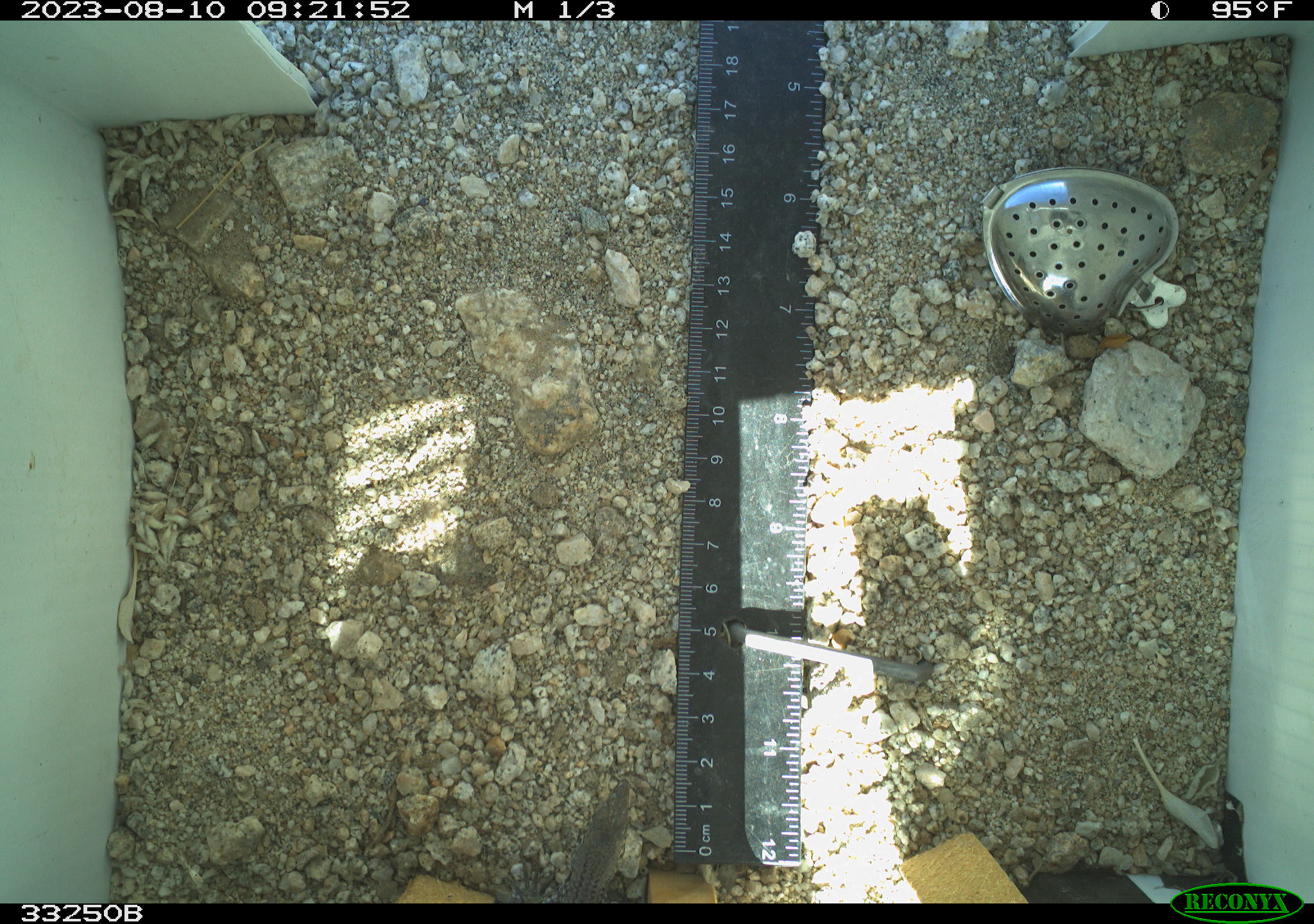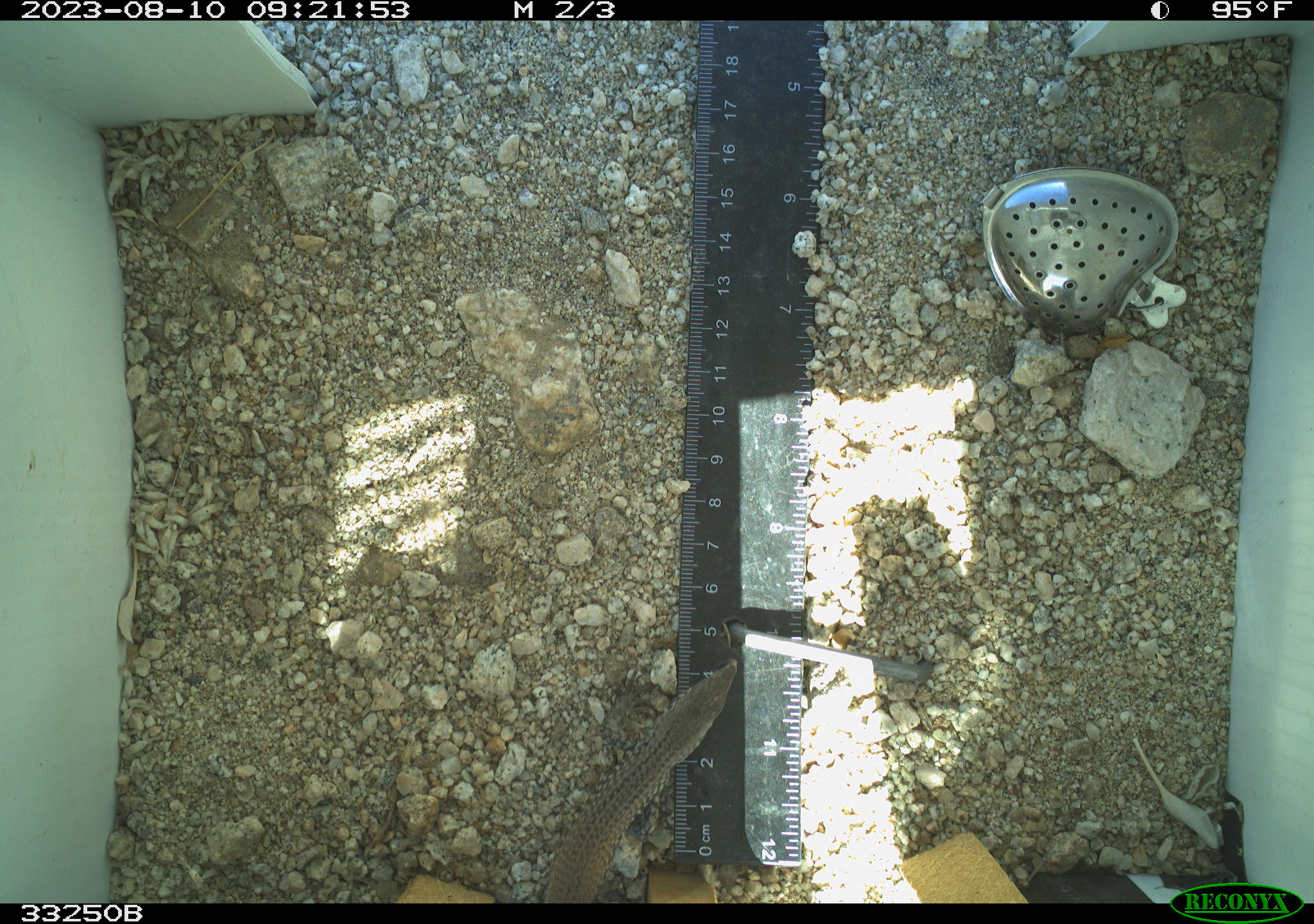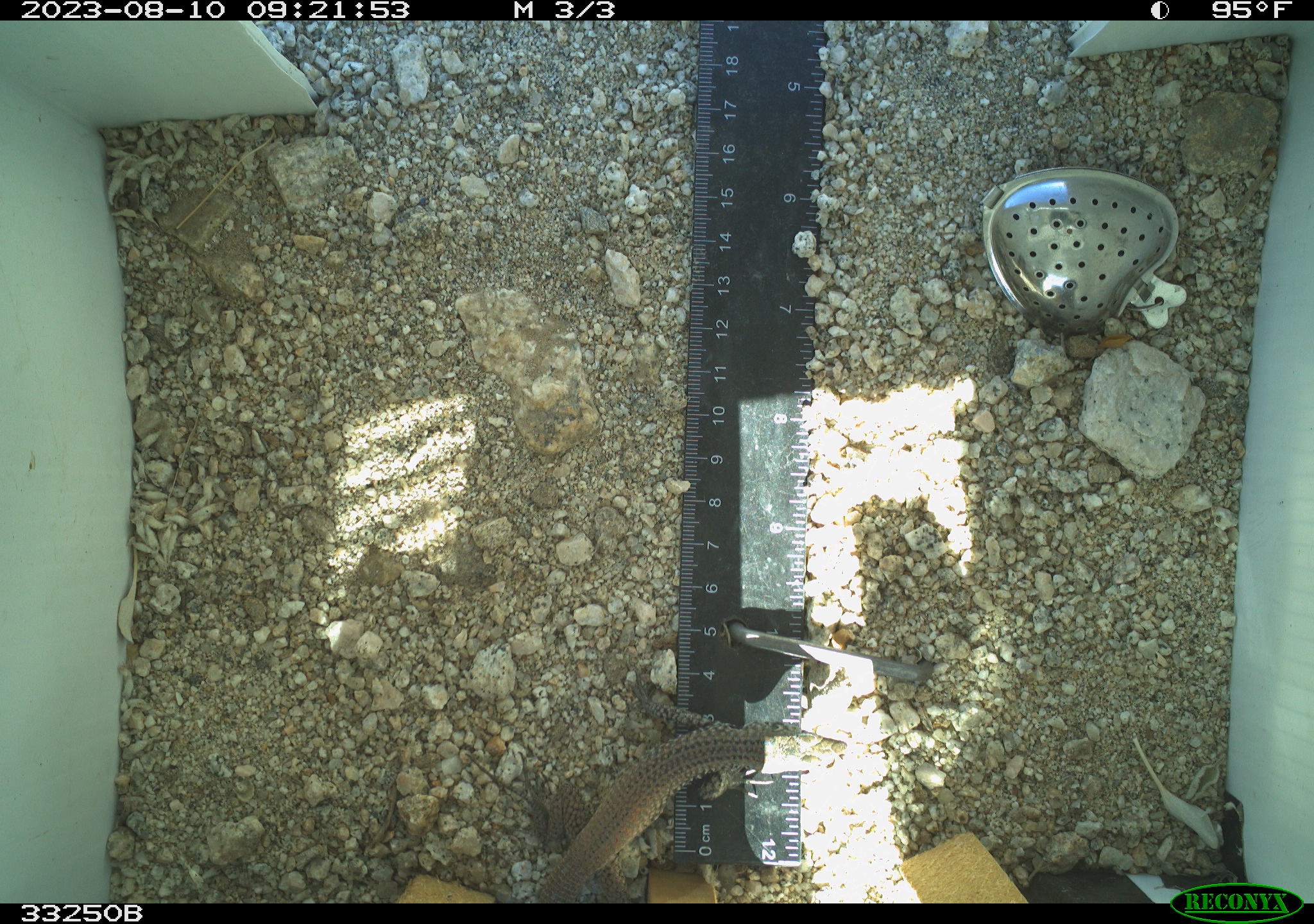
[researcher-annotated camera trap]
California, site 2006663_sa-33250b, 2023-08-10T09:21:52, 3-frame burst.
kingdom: Animalia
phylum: Chordata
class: Reptilia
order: Squamata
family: Teiidae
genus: Aspidoscelis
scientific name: Aspidoscelis tigris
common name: western whiptail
Western whiptail (Aspidoscelis tigris).